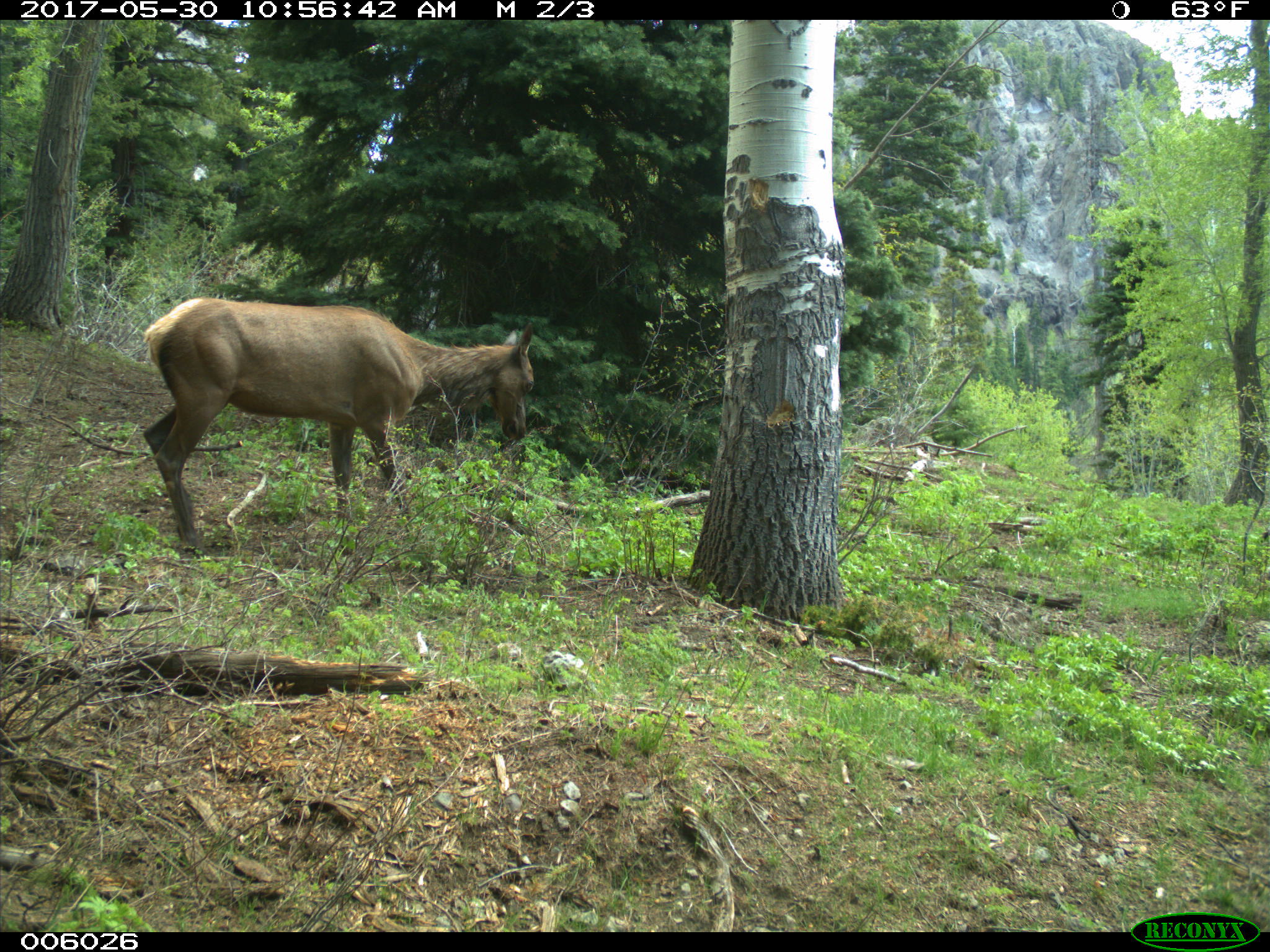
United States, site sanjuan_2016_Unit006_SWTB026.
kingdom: Animalia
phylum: Chordata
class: Mammalia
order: Artiodactyla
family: Cervidae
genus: Cervus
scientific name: Cervus elaphus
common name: red deer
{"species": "Cervus elaphus (red deer)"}